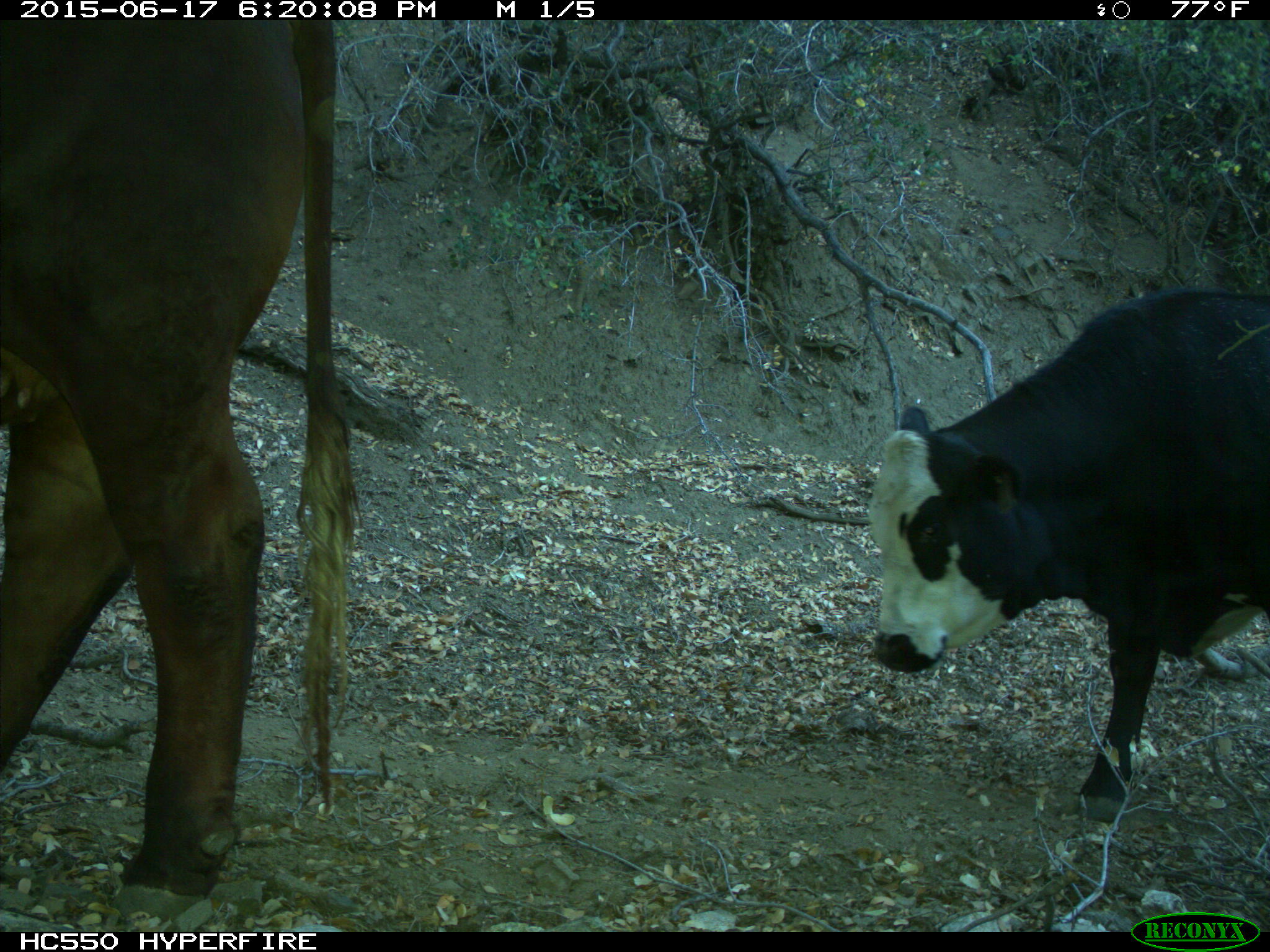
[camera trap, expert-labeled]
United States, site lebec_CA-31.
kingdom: Animalia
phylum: Chordata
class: Mammalia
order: Artiodactyla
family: Bovidae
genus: Bos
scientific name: Bos taurus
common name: domestic cow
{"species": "Bos taurus (domestic cow)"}